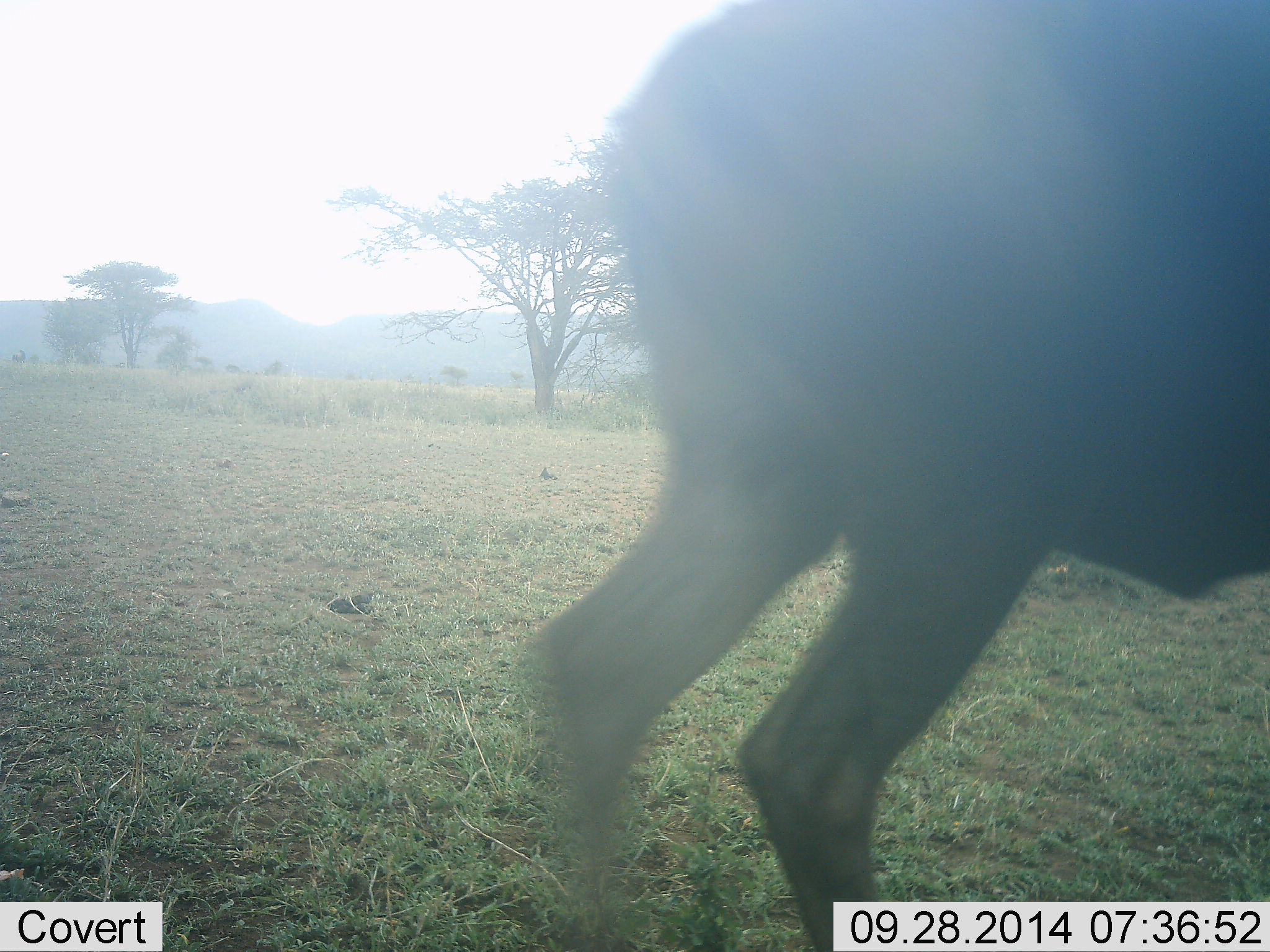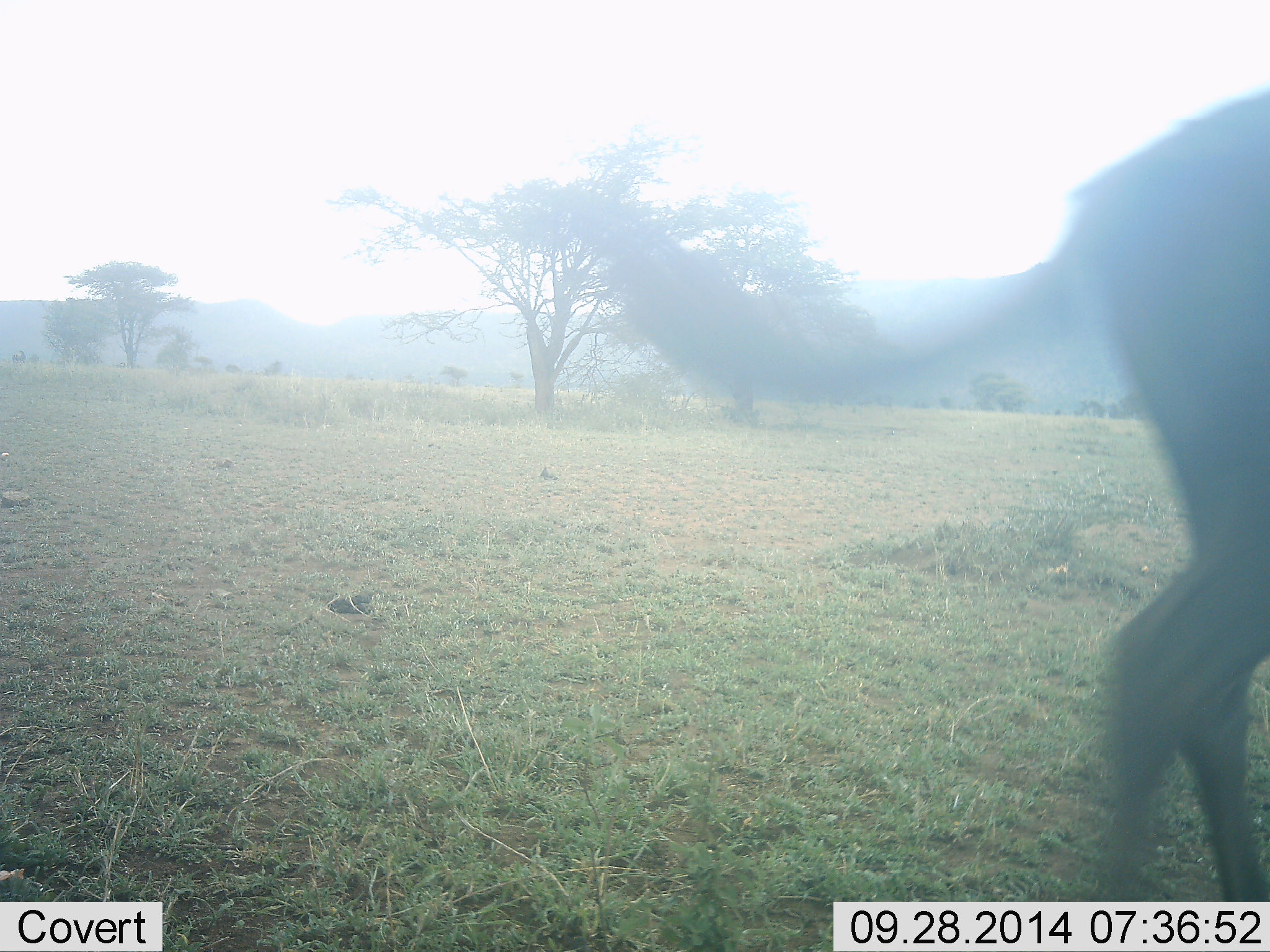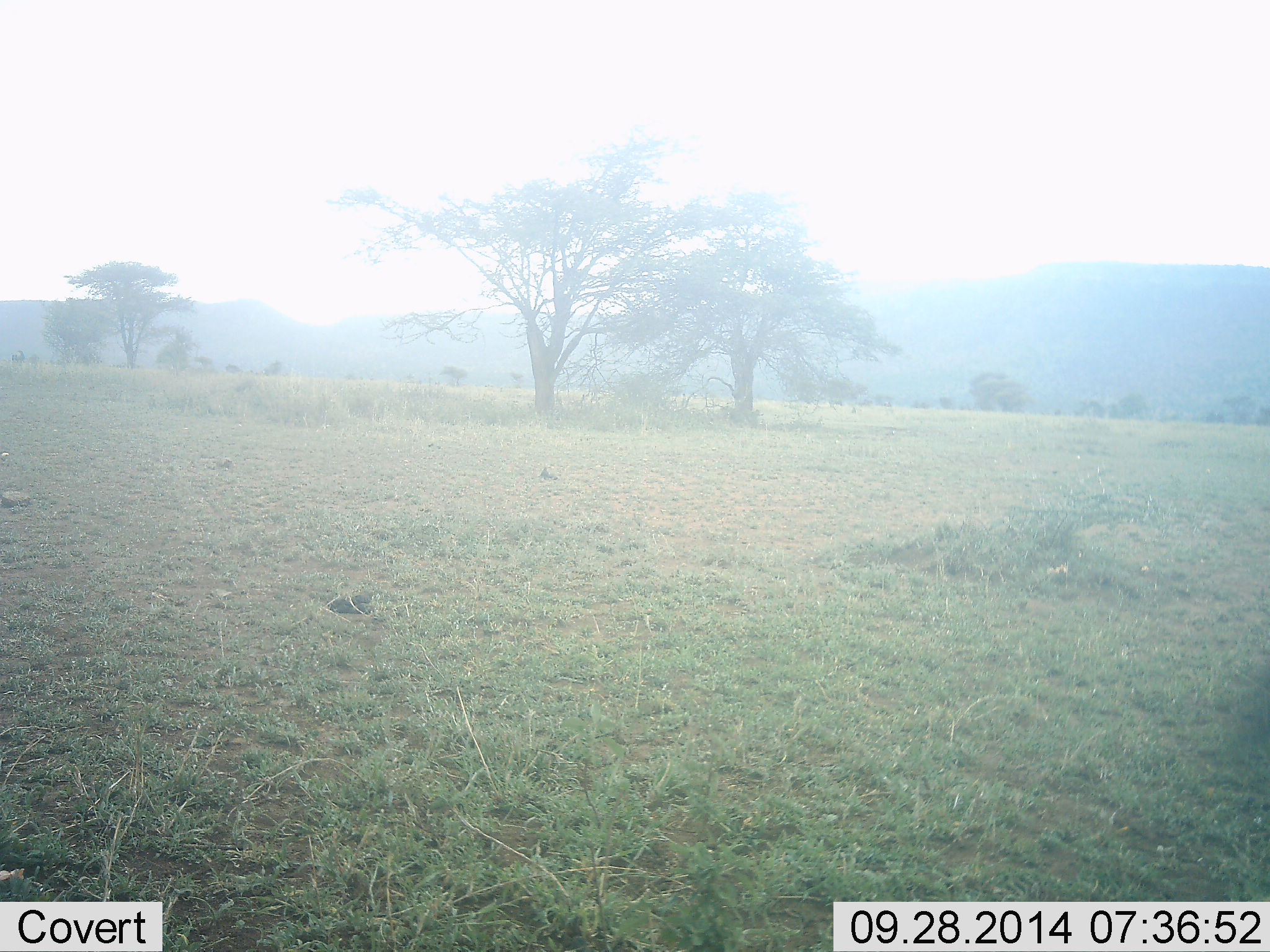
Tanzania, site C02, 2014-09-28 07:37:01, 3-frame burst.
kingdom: Animalia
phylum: Chordata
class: Mammalia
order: Artiodactyla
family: Bovidae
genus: Connochaetes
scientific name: Connochaetes taurinus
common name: blue wildebeest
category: wildebeest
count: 1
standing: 0%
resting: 0%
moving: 100%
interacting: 0%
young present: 0%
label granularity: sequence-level